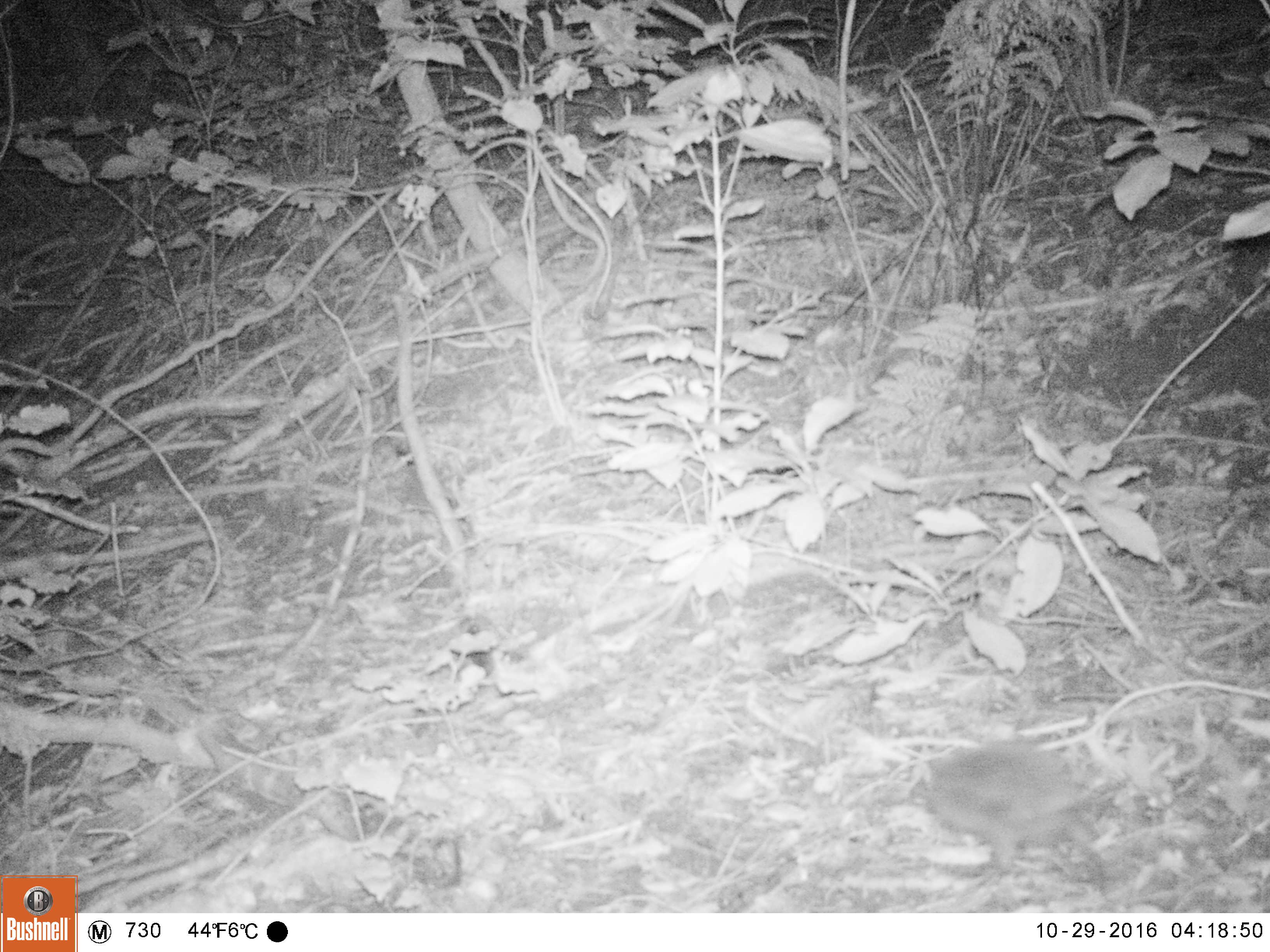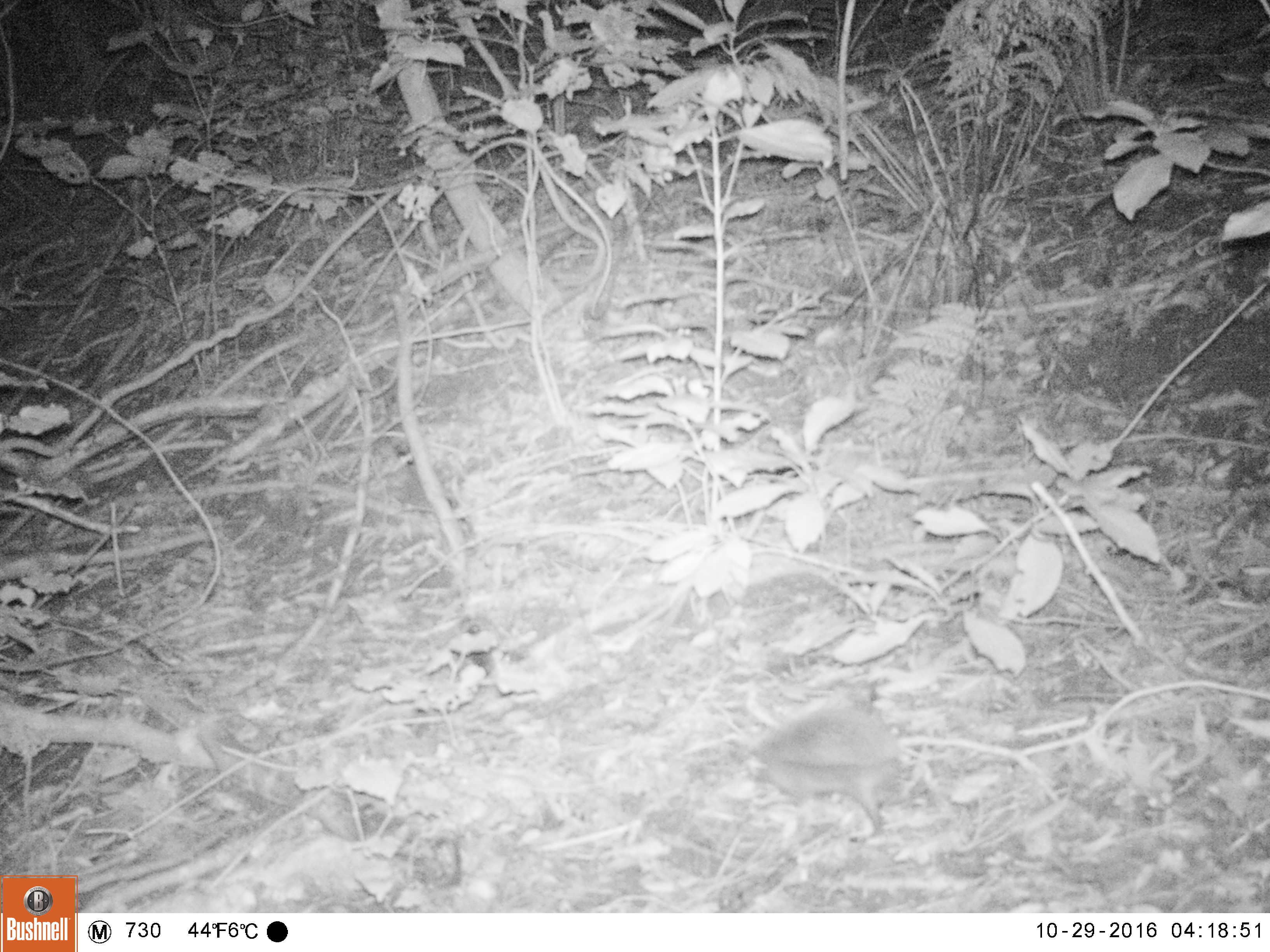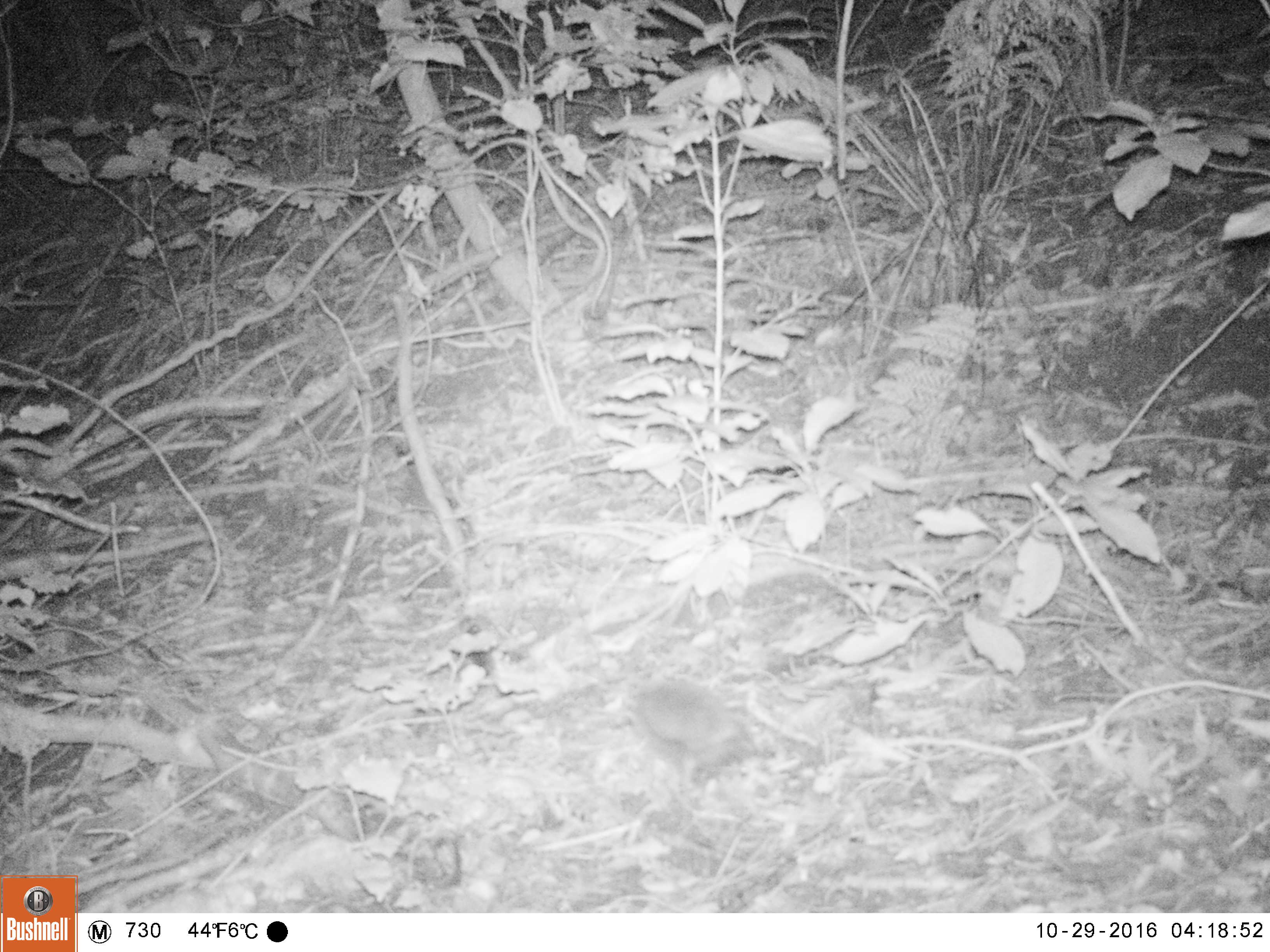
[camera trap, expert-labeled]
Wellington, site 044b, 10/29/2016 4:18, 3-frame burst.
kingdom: Animalia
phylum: Chordata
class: Mammalia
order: Eulipotyphla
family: Erinaceidae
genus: Erinaceus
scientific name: Erinaceus europaeus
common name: hedgehog